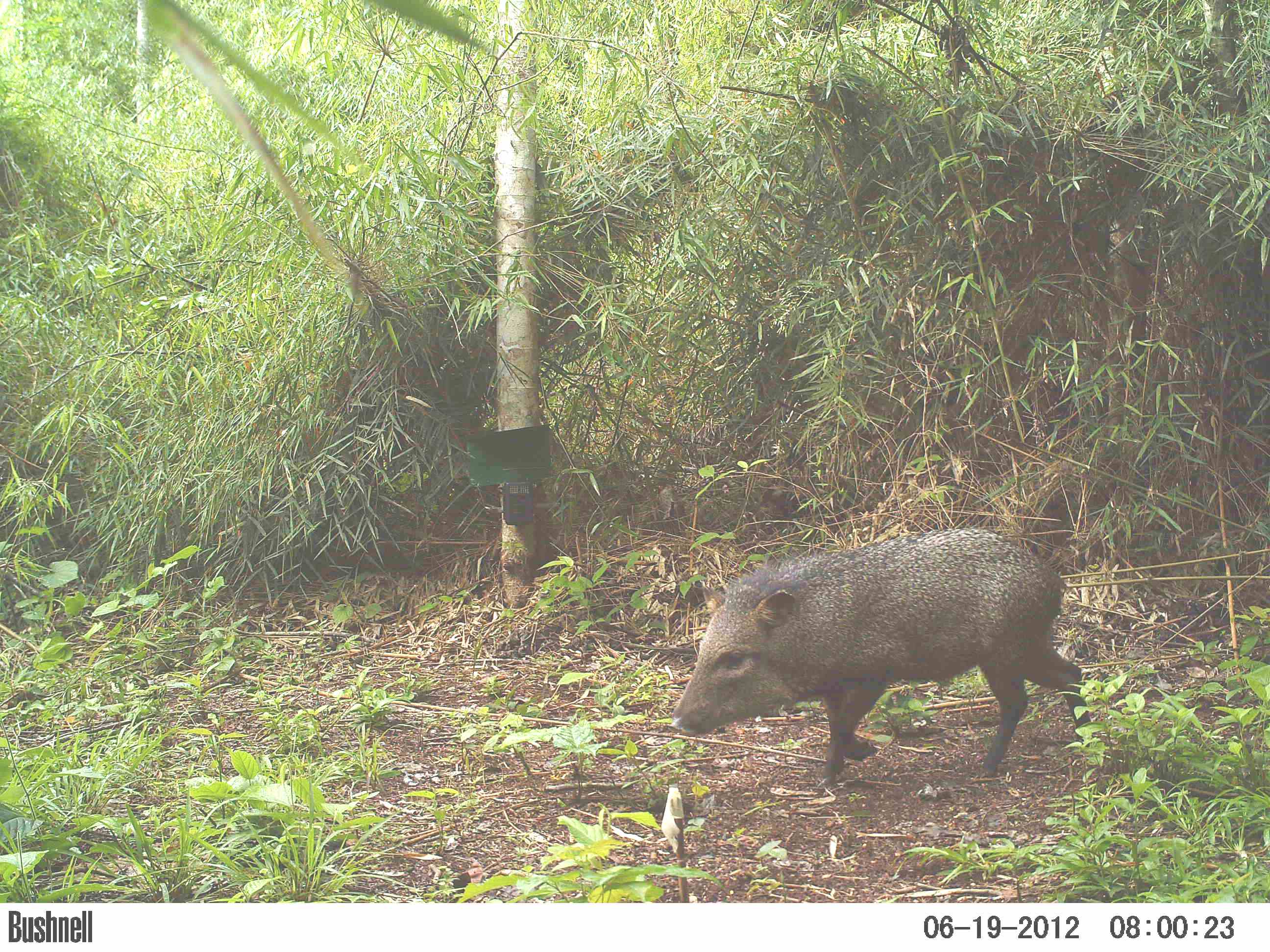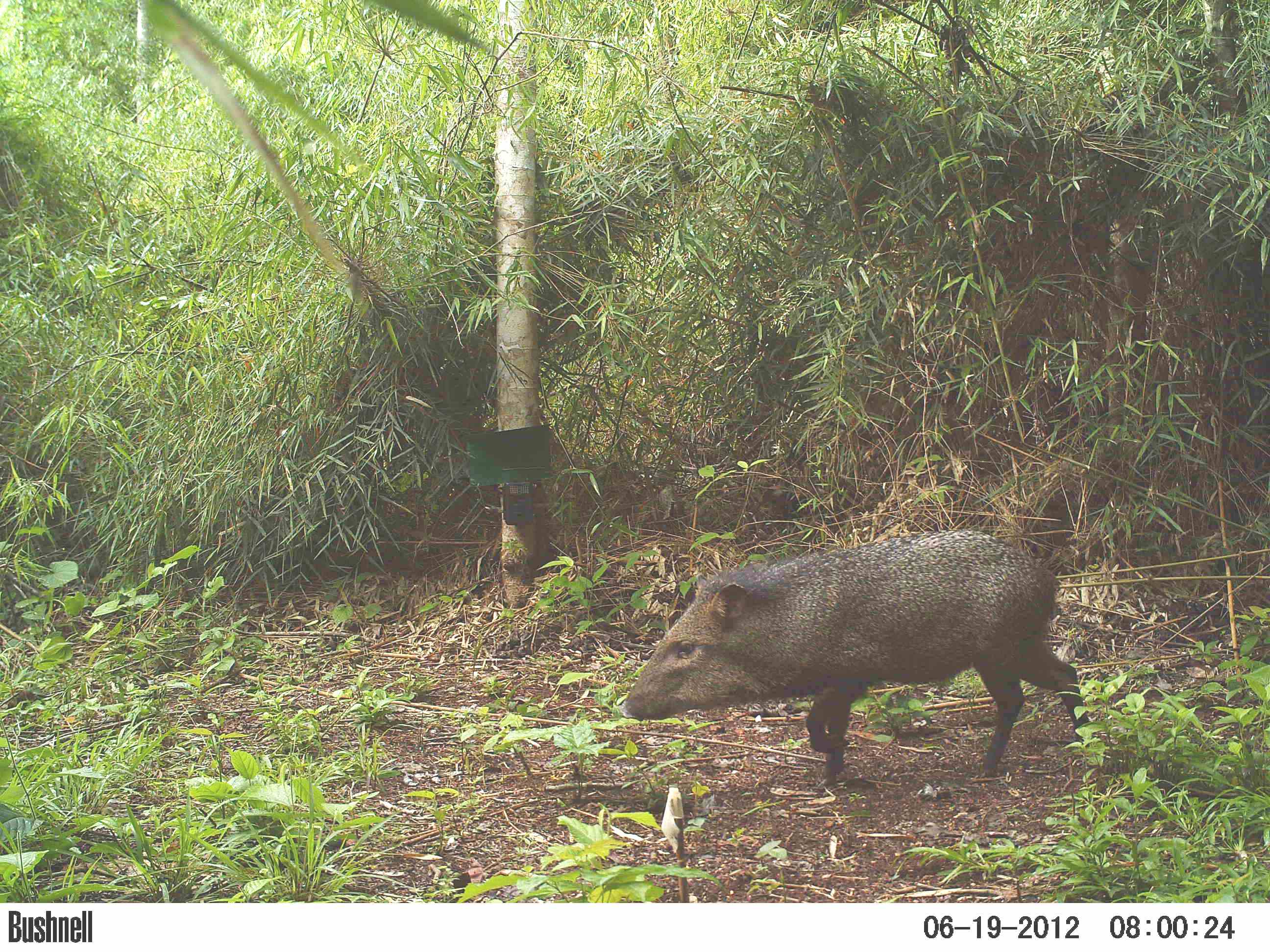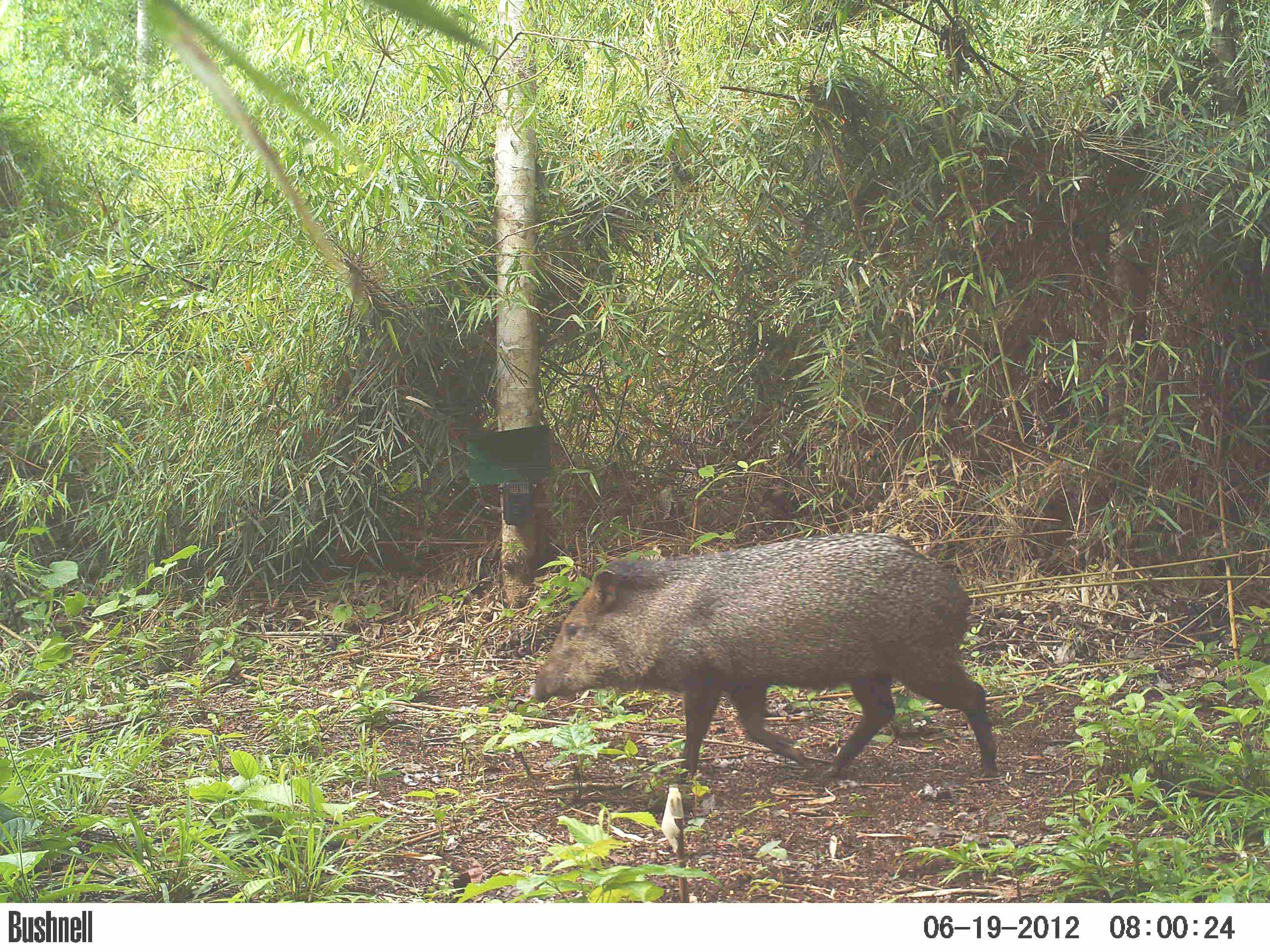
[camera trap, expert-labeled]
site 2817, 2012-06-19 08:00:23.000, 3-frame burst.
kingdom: Animalia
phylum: Chordata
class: Mammalia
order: Artiodactyla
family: Tayassuidae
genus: Pecari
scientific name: Pecari tajacu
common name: collared peccary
Pecari tajacu (collared peccary), count 5, age adult.